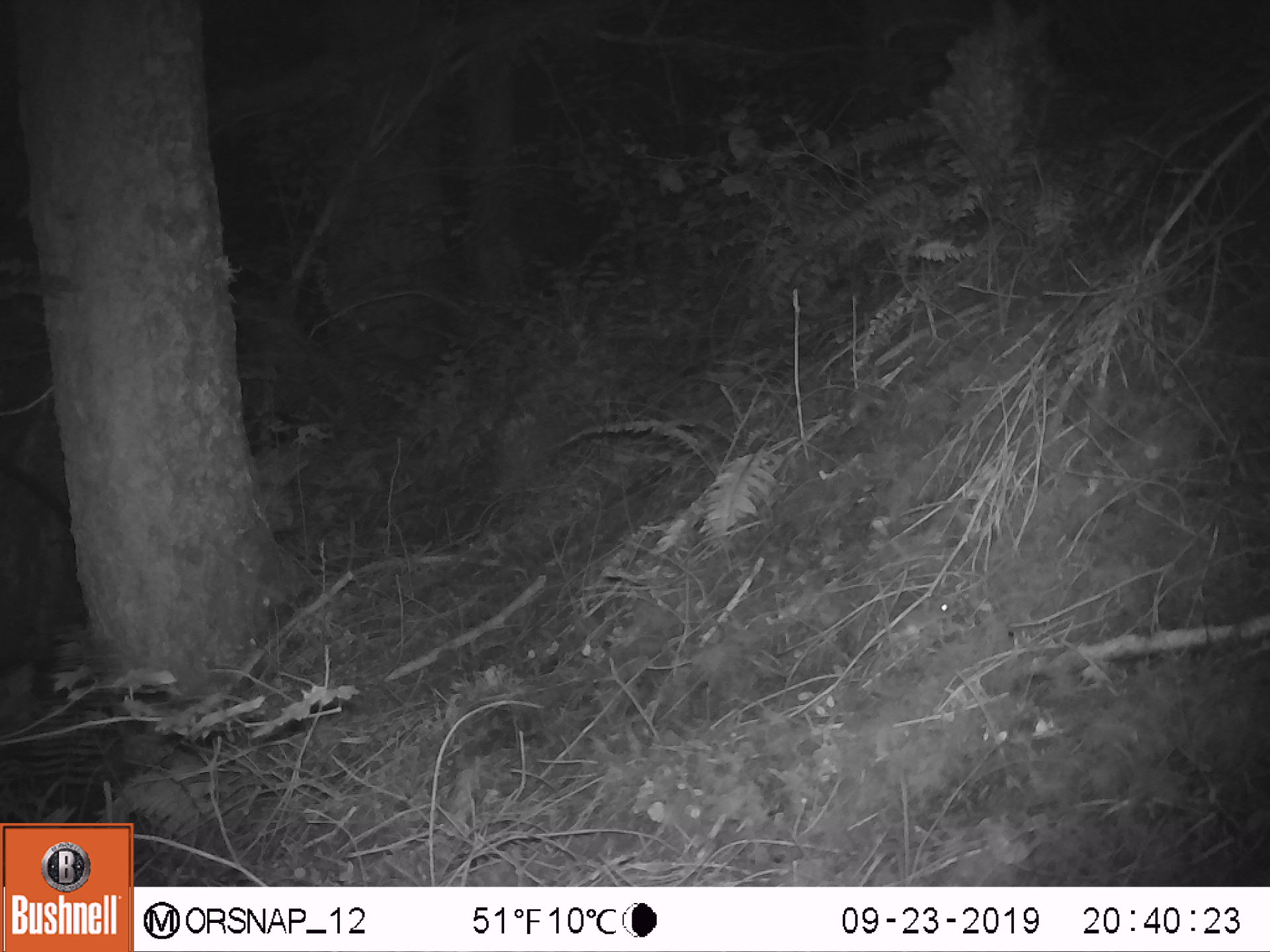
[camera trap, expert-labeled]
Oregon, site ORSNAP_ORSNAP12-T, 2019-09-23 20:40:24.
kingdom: Animalia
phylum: Chordata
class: Mammalia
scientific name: Mammalia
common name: small mammal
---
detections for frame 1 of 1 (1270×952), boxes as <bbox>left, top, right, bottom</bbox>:
small mammal: <bbox>880, 560, 987, 668</bbox>